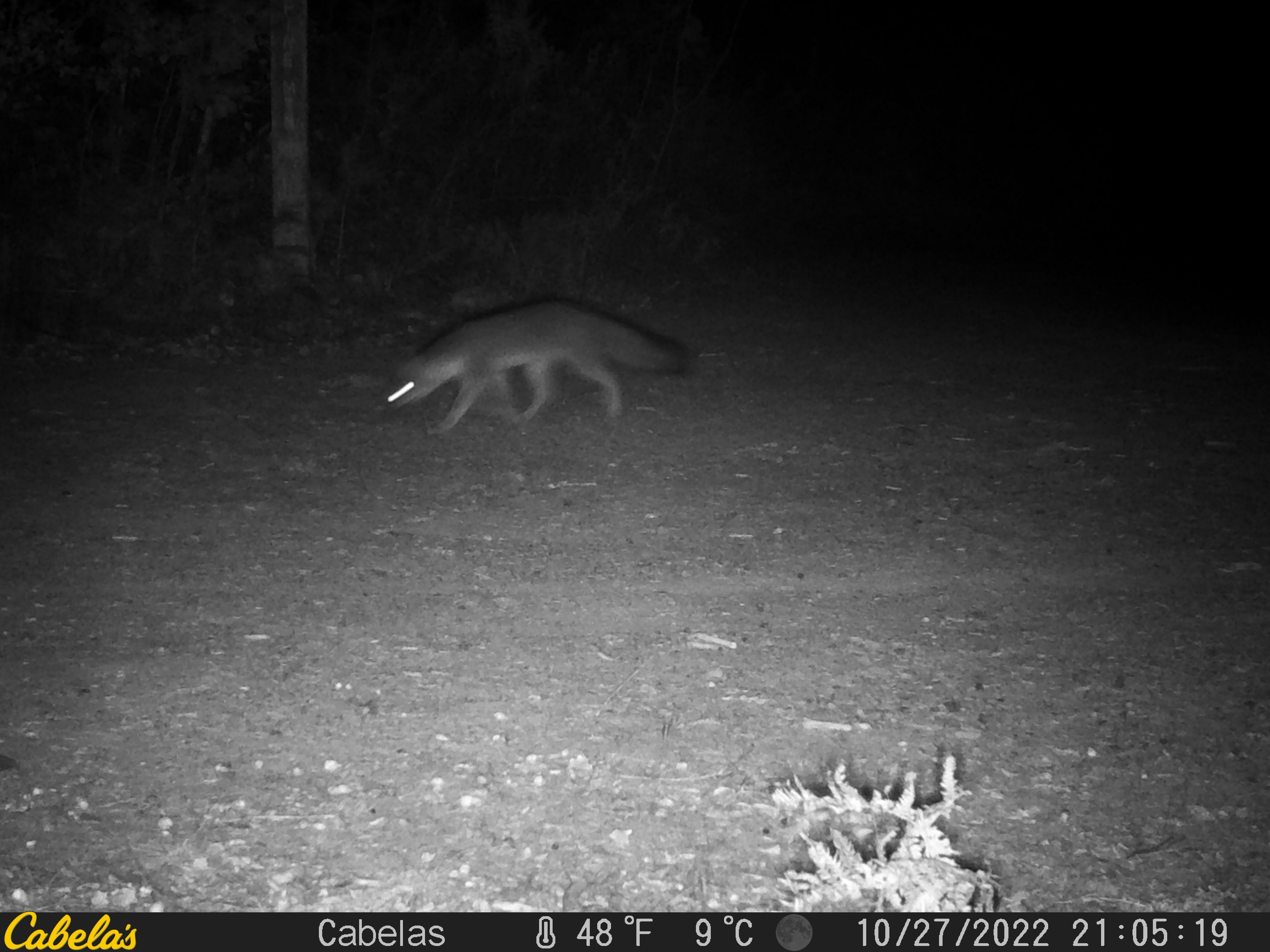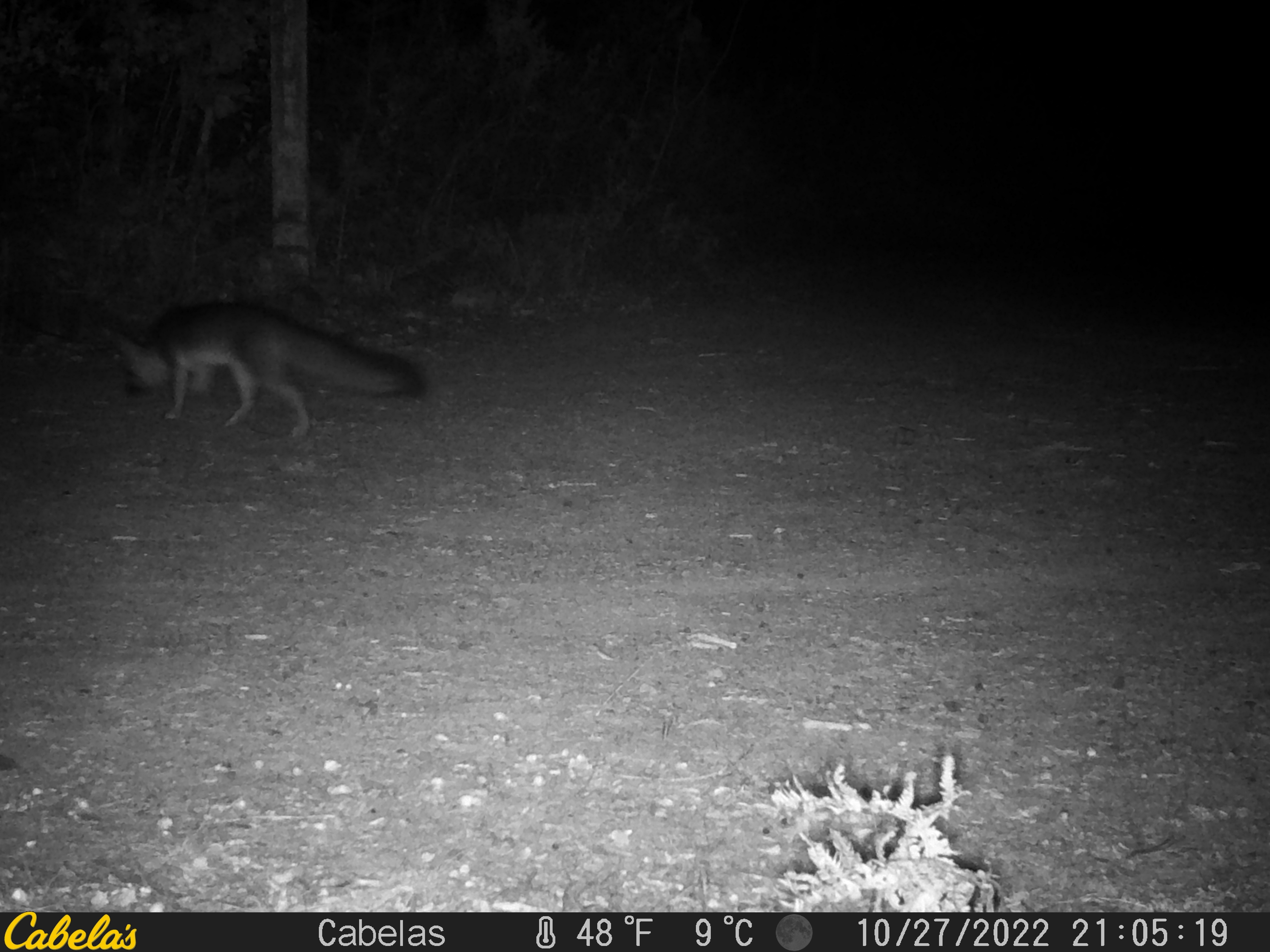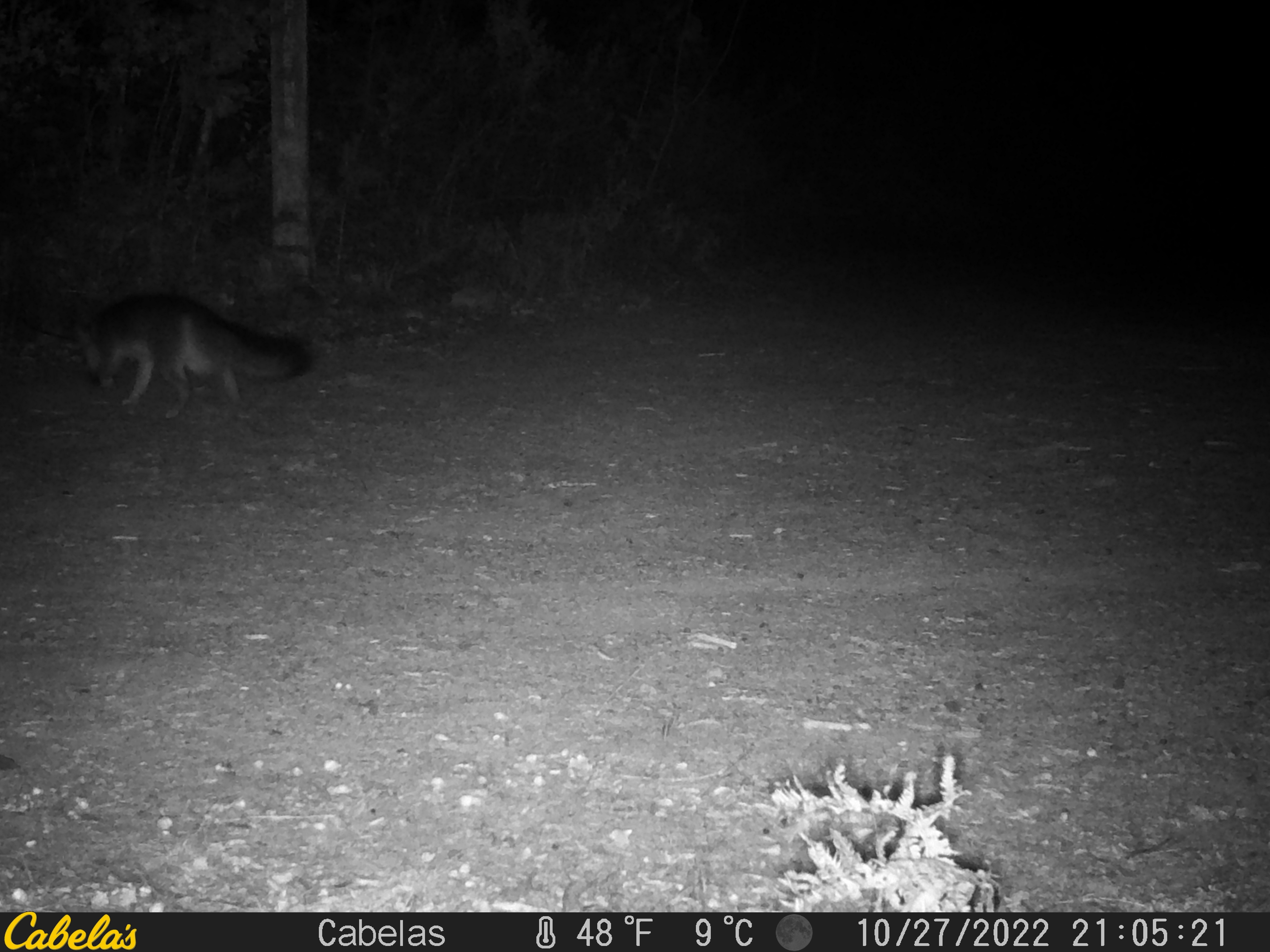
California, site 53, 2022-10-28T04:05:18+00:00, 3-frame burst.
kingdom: Animalia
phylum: Chordata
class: Mammalia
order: Carnivora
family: Canidae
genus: Urocyon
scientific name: Urocyon cinereoargenteus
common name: gray fox